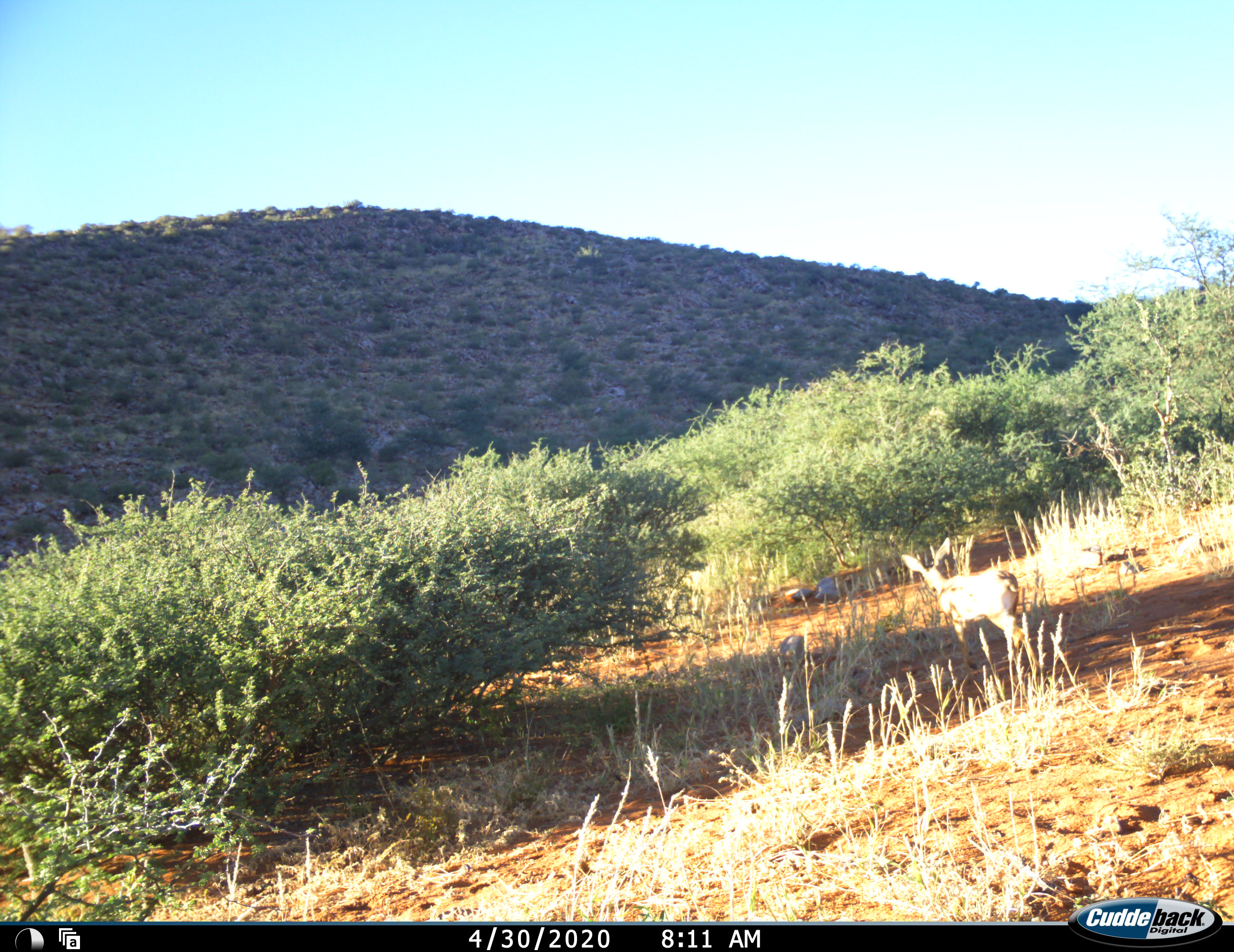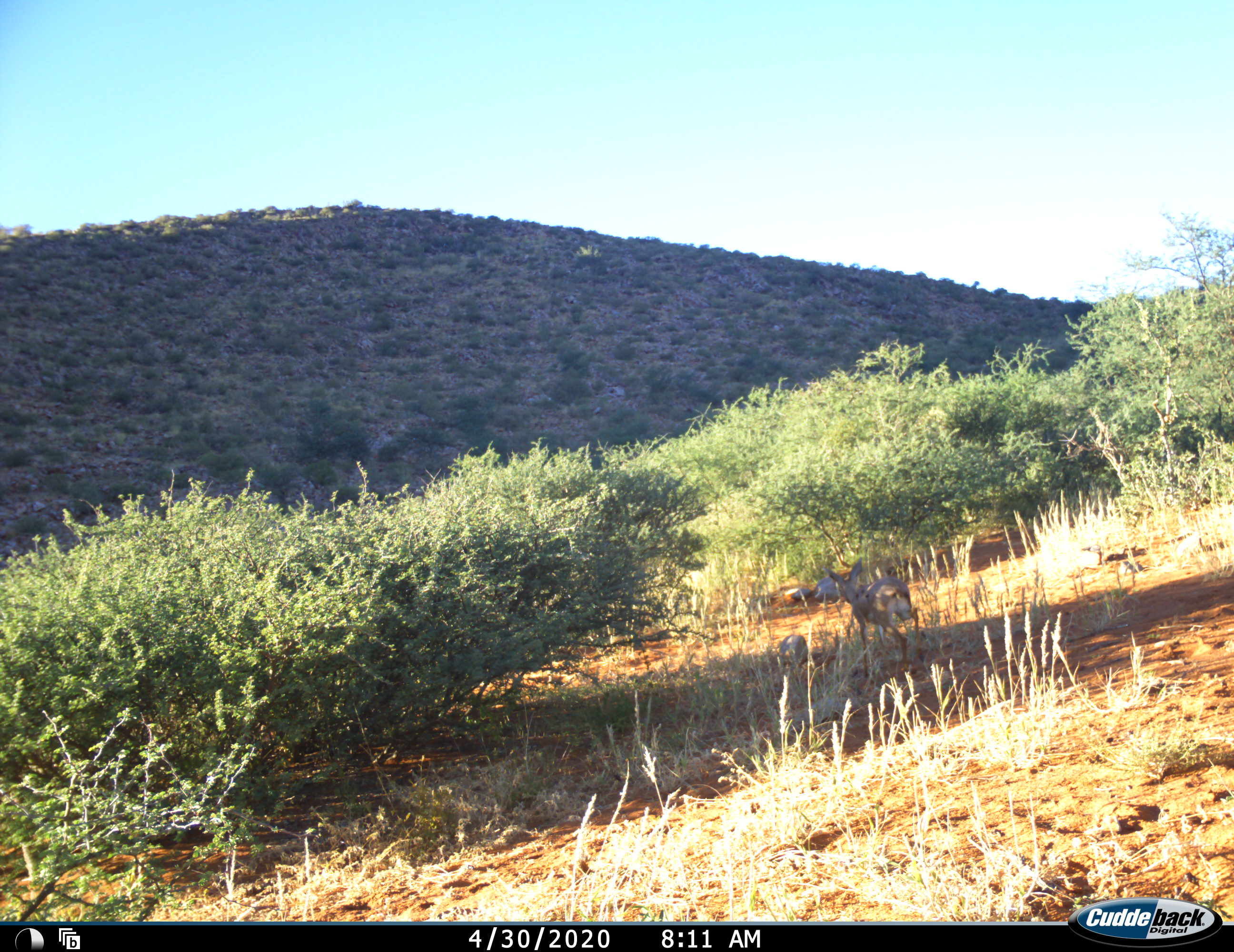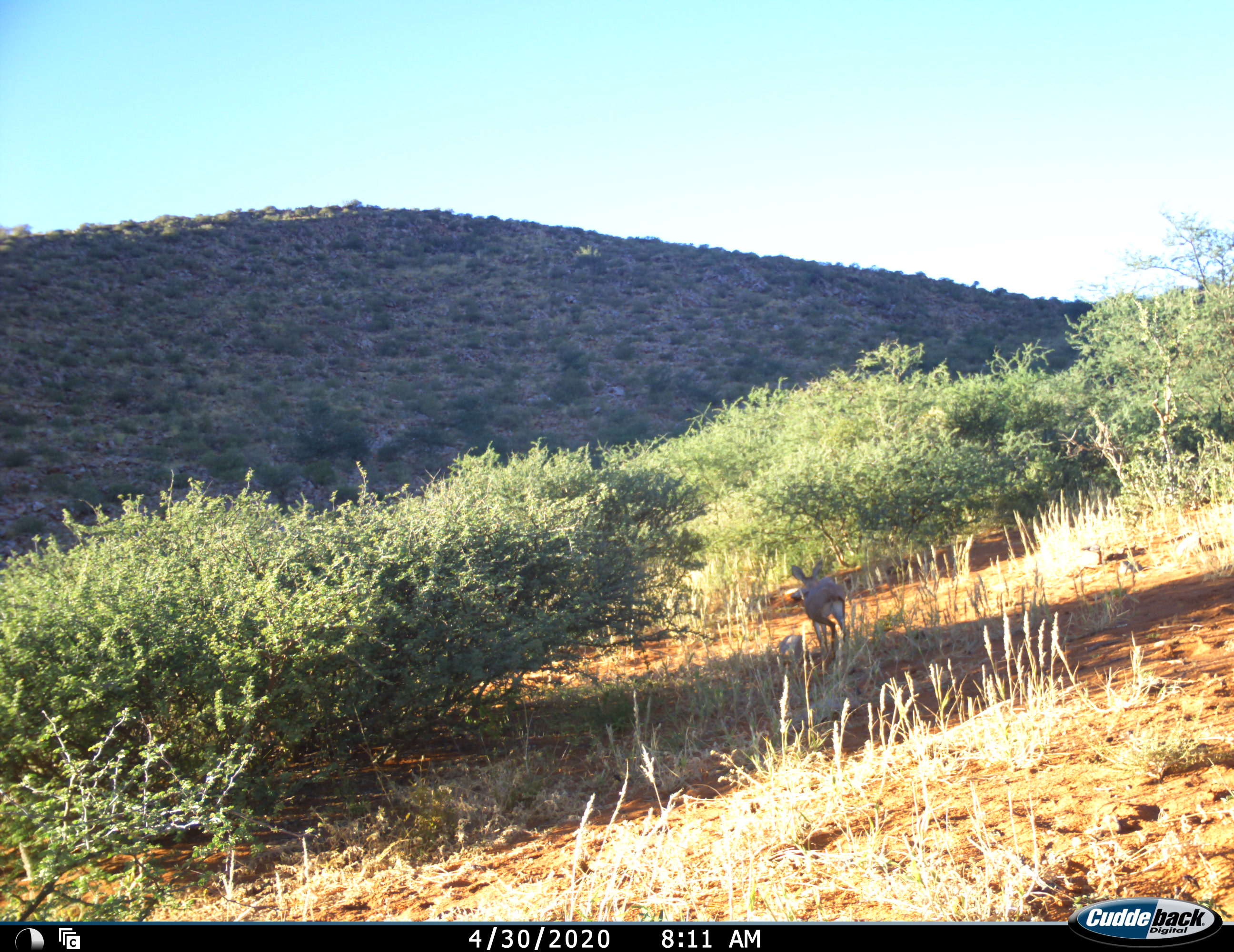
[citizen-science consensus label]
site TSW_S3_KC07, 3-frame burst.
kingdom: Animalia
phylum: Chordata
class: Mammalia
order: Artiodactyla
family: Bovidae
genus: Raphicerus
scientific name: Raphicerus campestris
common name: steenbok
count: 1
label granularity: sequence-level